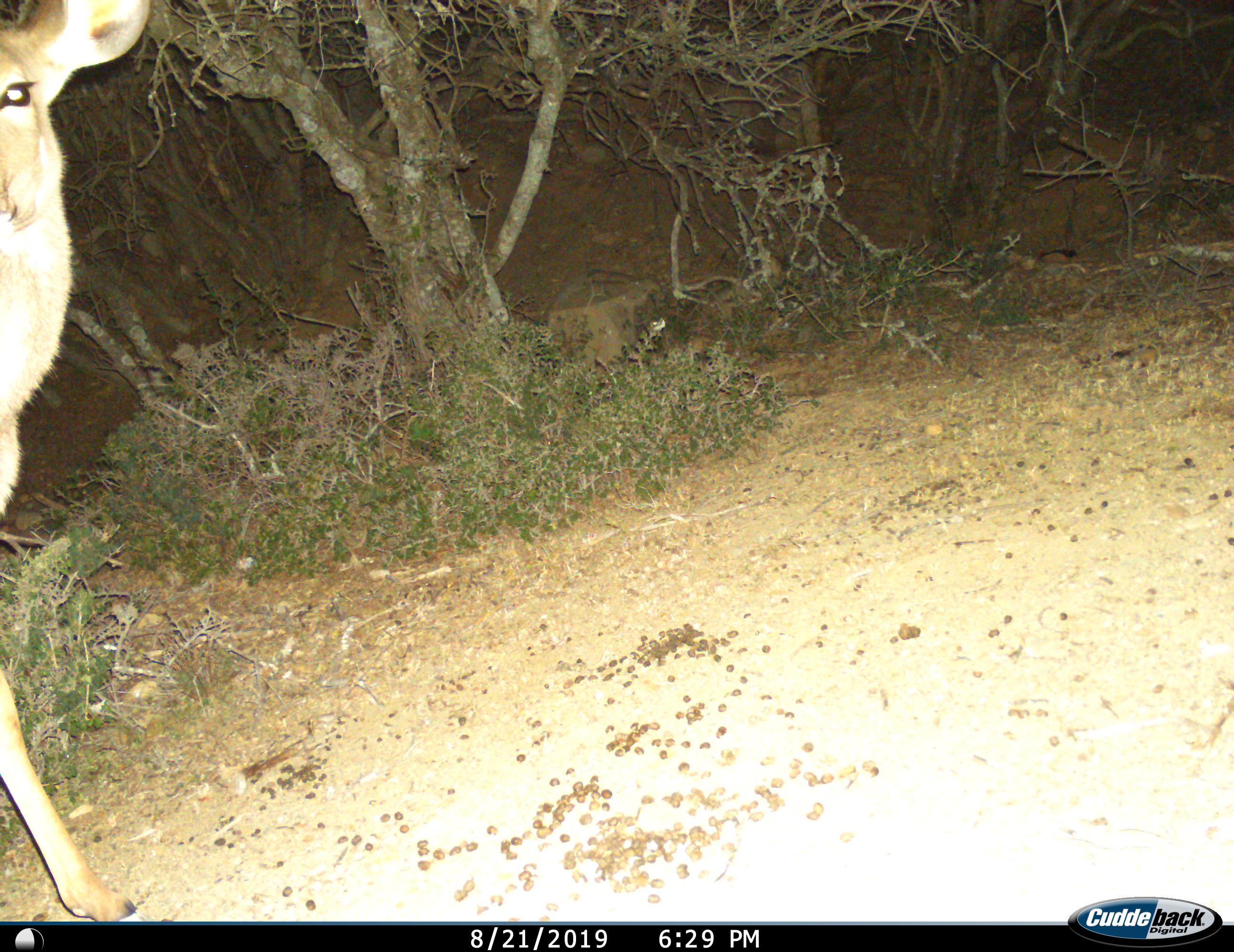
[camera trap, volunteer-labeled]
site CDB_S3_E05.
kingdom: Animalia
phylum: Chordata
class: Mammalia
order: Artiodactyla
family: Bovidae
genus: Tragelaphus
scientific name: Tragelaphus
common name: kudu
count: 1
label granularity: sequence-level